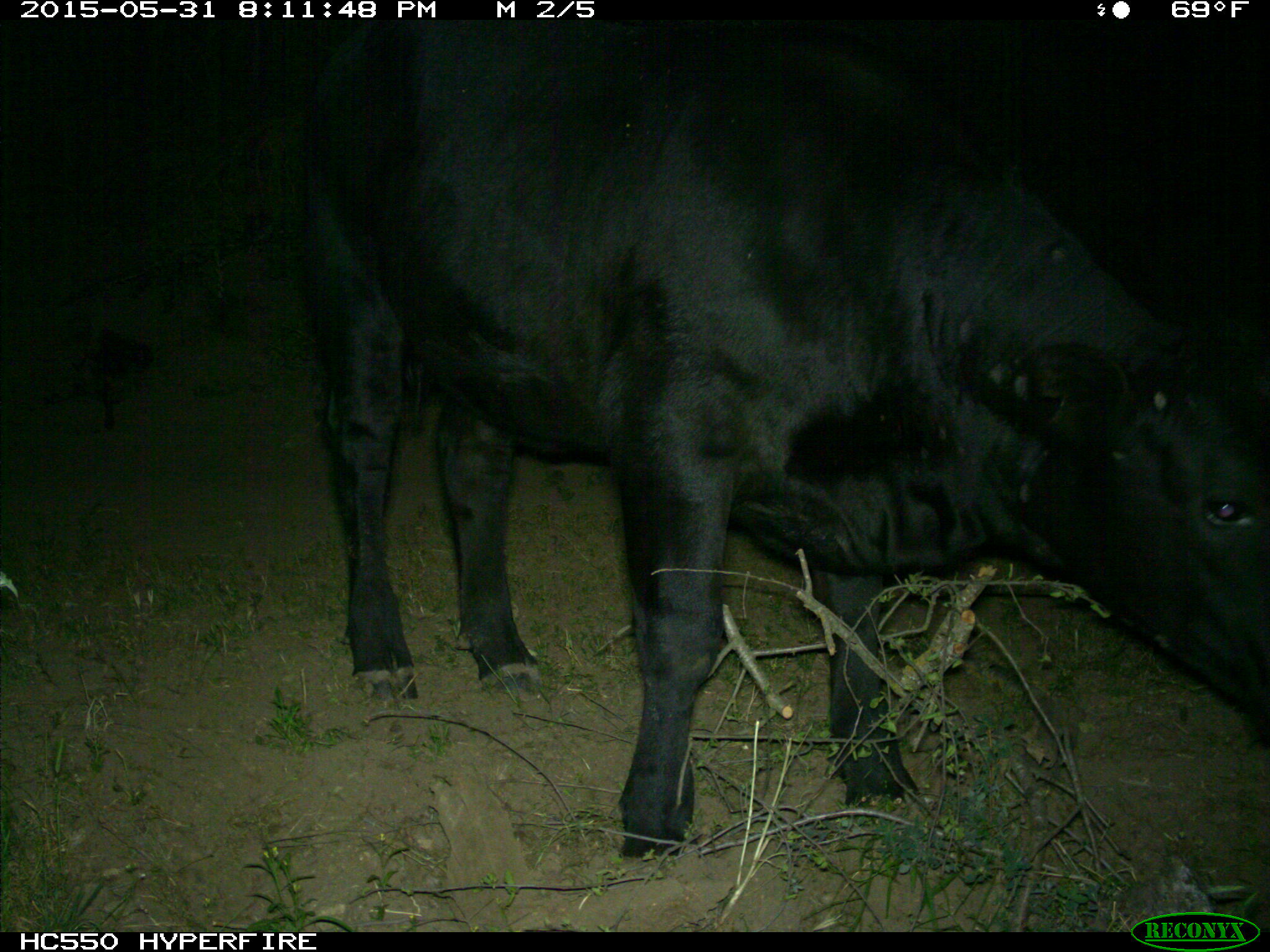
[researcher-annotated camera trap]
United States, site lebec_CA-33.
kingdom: Animalia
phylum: Chordata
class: Mammalia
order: Artiodactyla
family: Bovidae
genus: Bos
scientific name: Bos taurus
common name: domestic cow